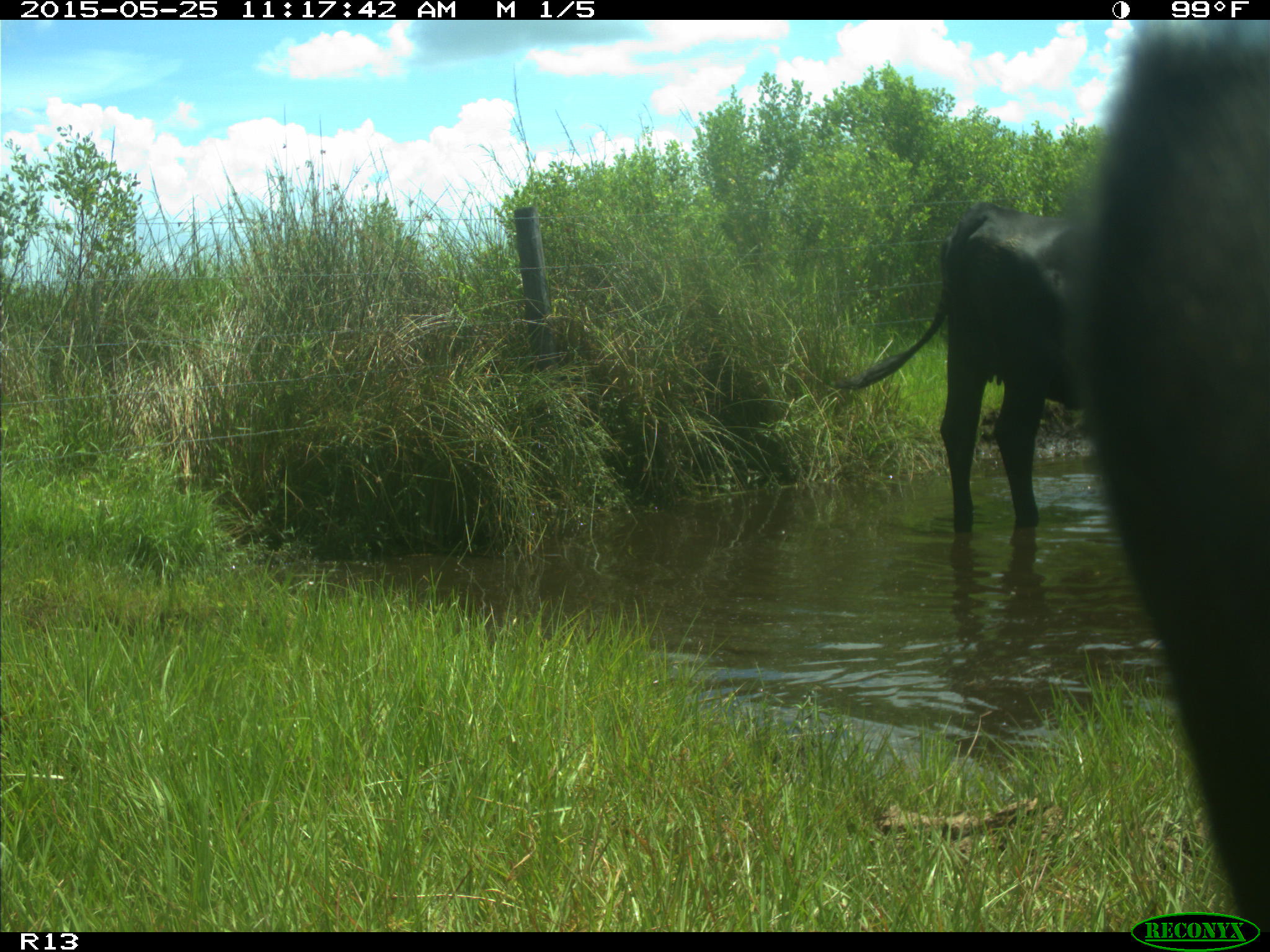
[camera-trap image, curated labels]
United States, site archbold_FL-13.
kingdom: Animalia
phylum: Chordata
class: Mammalia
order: Artiodactyla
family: Bovidae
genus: Bos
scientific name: Bos taurus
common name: domestic cow